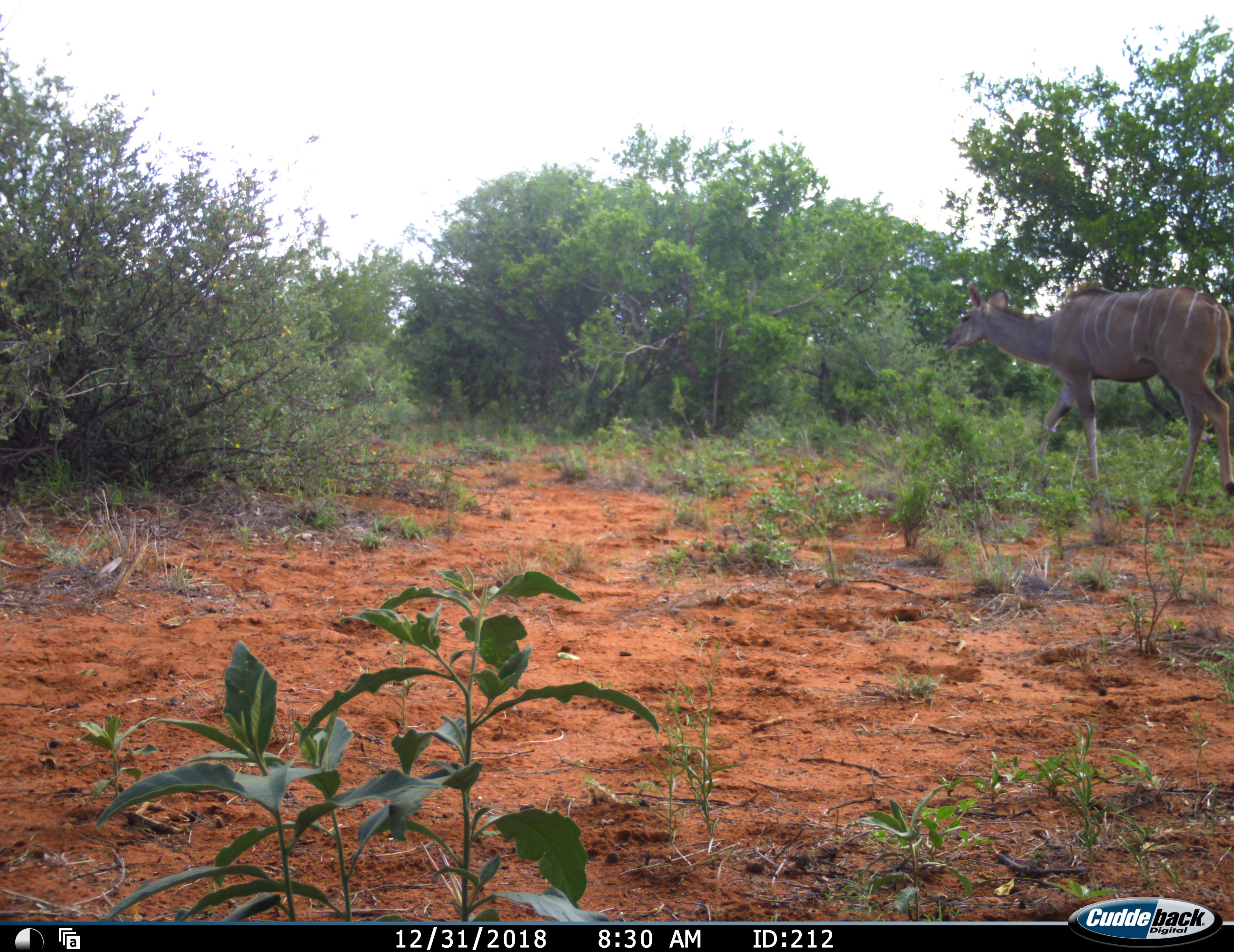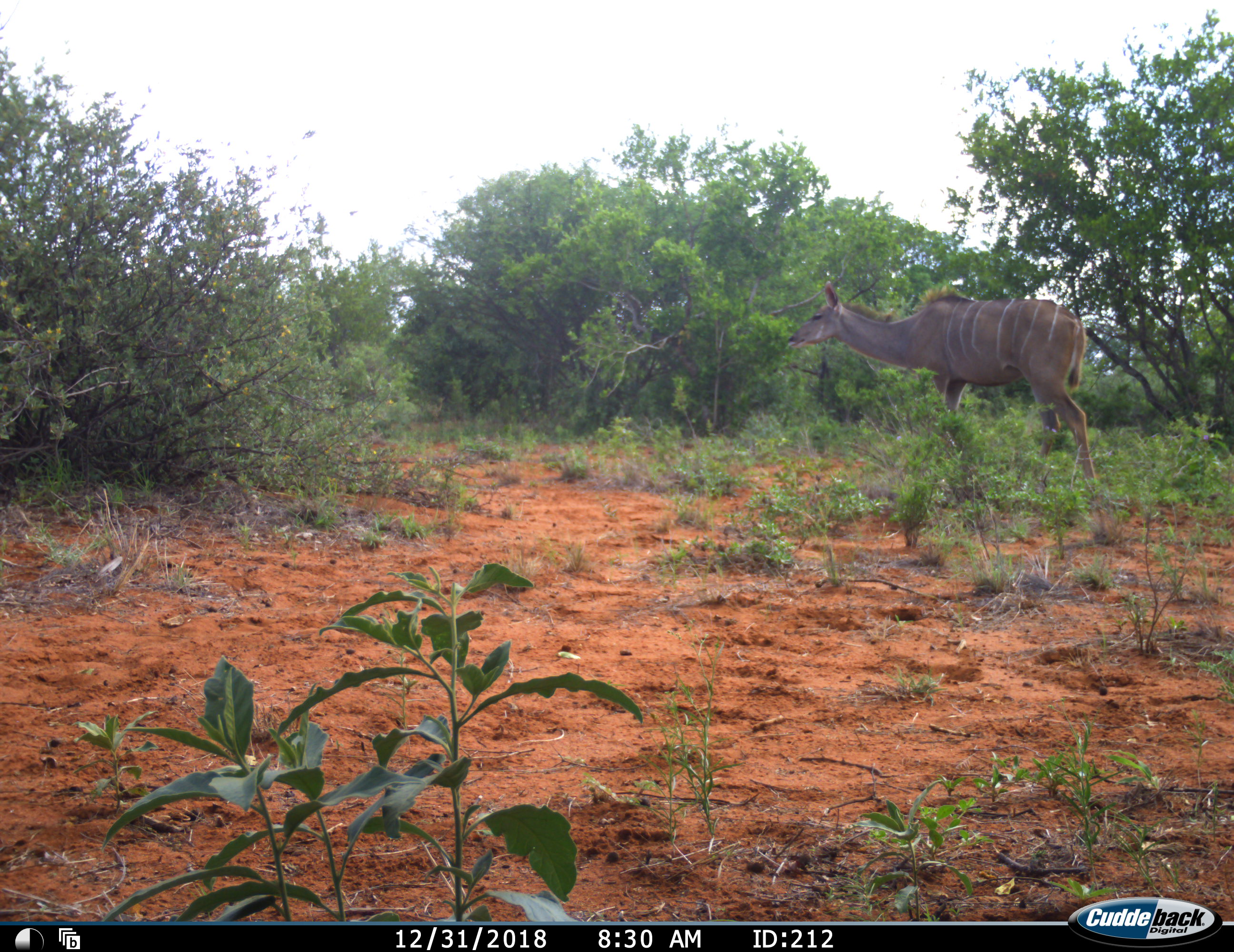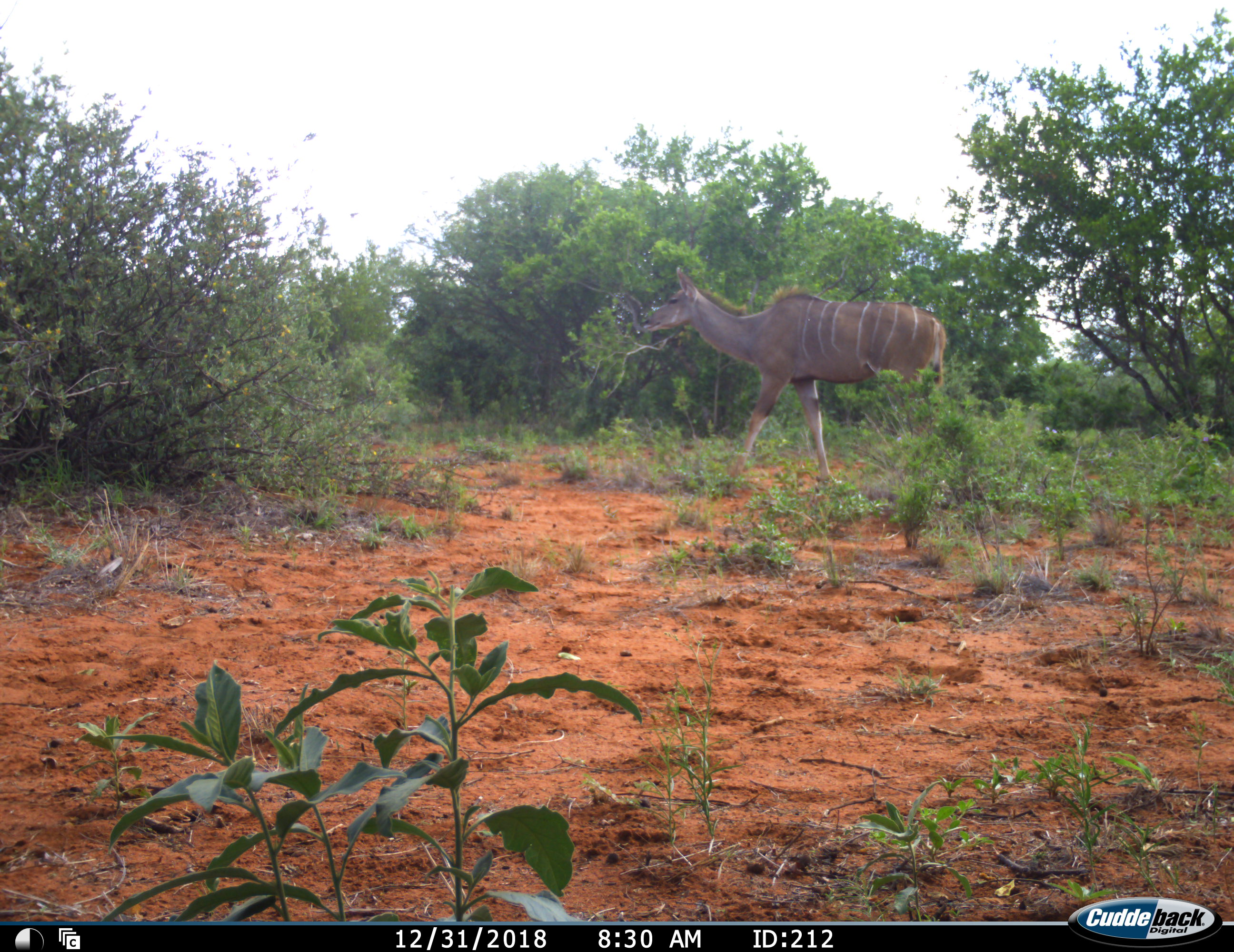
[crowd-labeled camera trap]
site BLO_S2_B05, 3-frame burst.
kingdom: Animalia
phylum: Chordata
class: Mammalia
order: Artiodactyla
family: Bovidae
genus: Tragelaphus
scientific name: Tragelaphus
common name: kudu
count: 1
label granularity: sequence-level